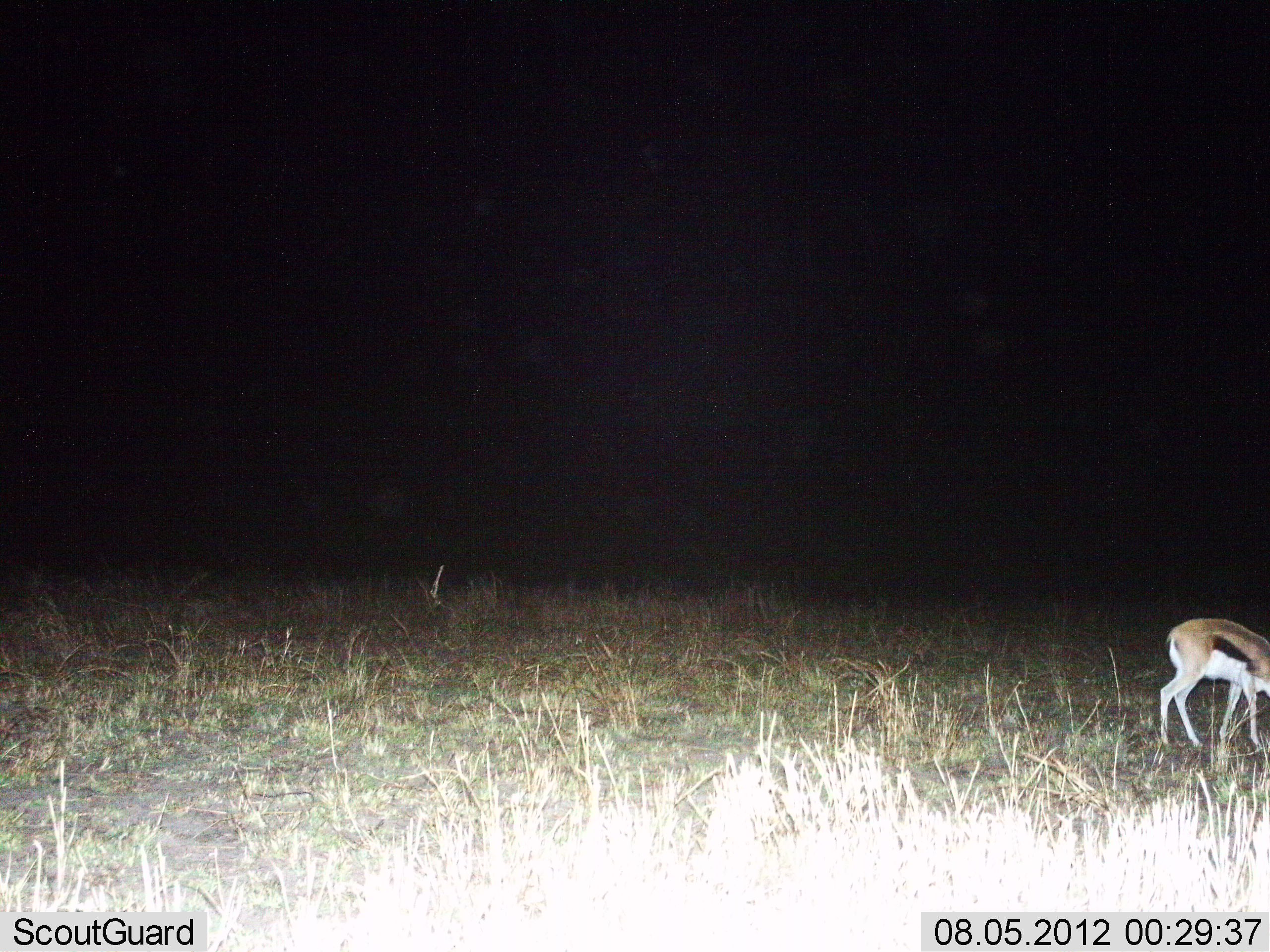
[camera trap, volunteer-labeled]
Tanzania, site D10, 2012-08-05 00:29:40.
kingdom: Animalia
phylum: Chordata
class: Mammalia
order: Artiodactyla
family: Bovidae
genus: Eudorcas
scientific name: Eudorcas thomsonii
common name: thomson's gazelle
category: gazellethomsons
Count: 1.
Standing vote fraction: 50%.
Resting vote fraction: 0%.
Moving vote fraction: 10%.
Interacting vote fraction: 0%.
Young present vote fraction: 0%.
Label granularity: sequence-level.